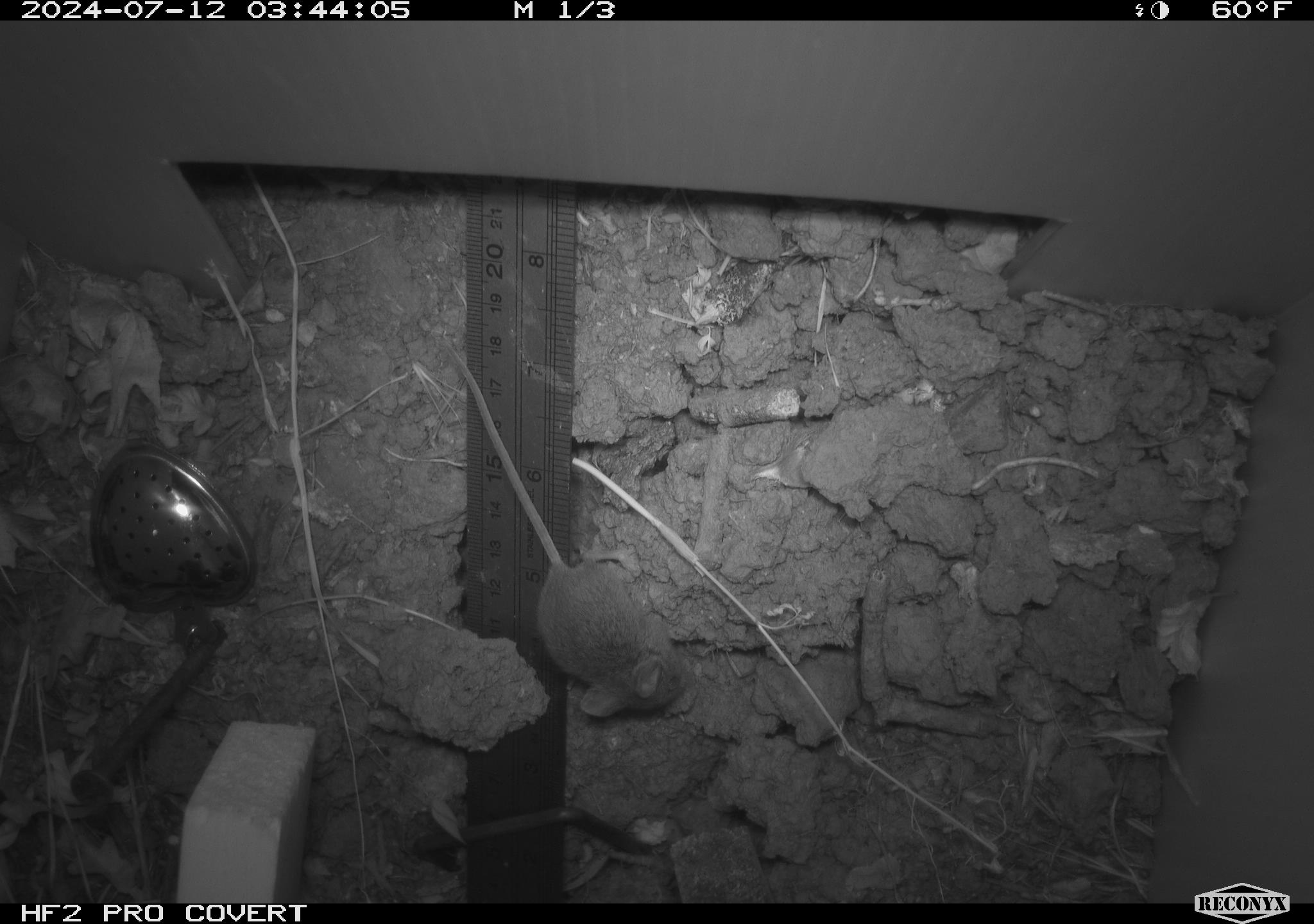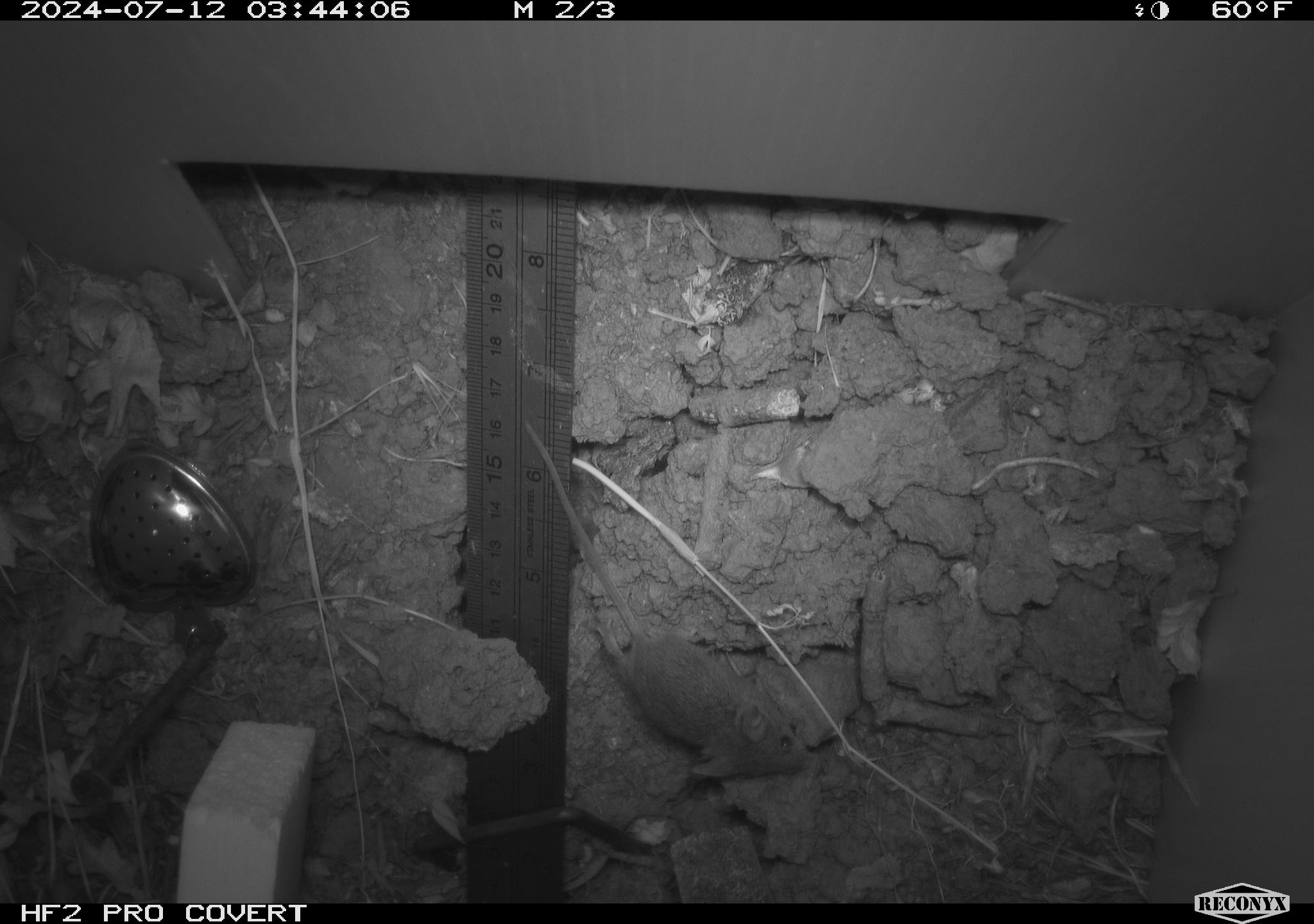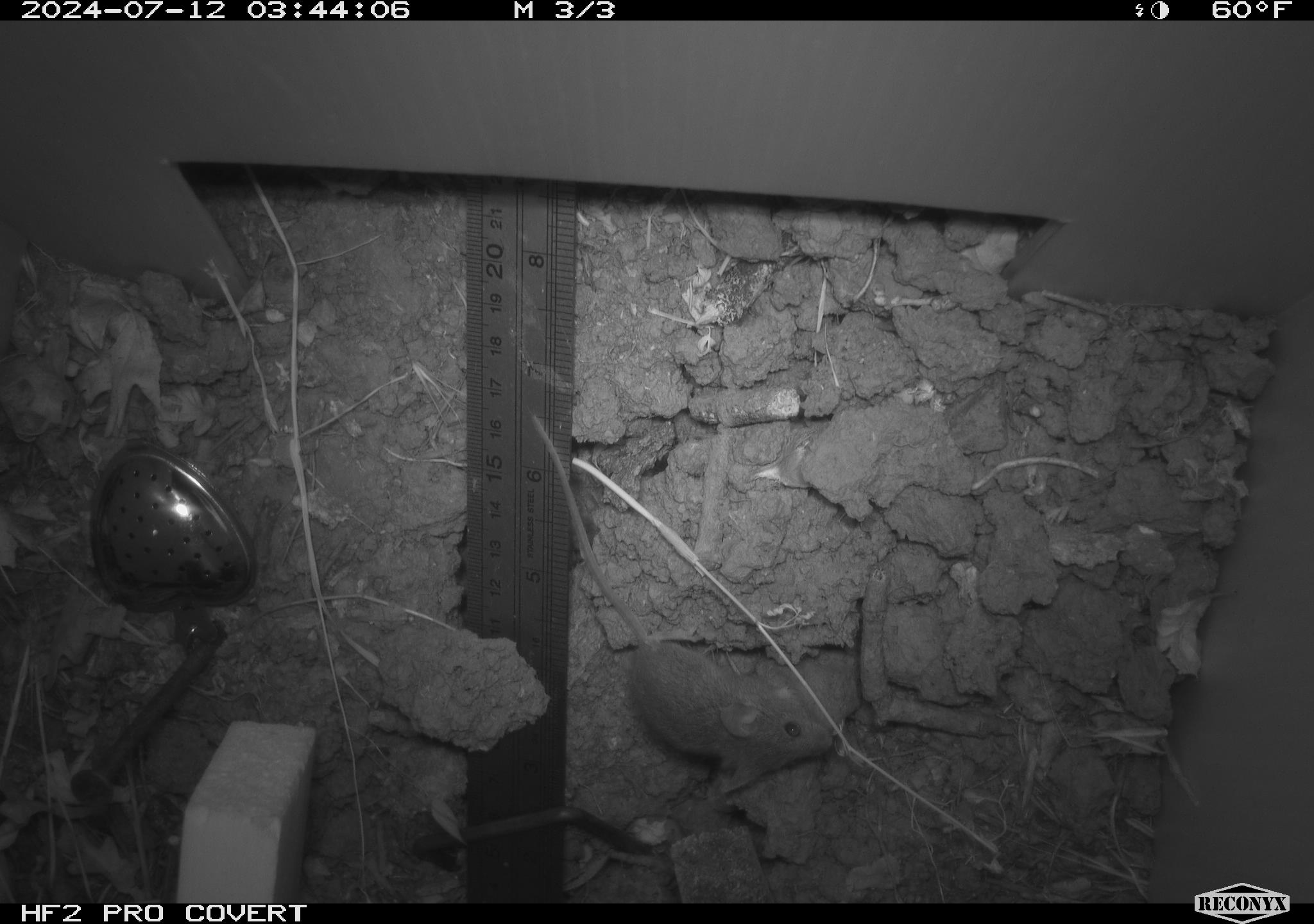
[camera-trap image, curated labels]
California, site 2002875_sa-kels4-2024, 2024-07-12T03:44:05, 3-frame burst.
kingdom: Animalia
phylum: Chordata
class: Mammalia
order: Rodentia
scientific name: Rodentia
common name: rodent